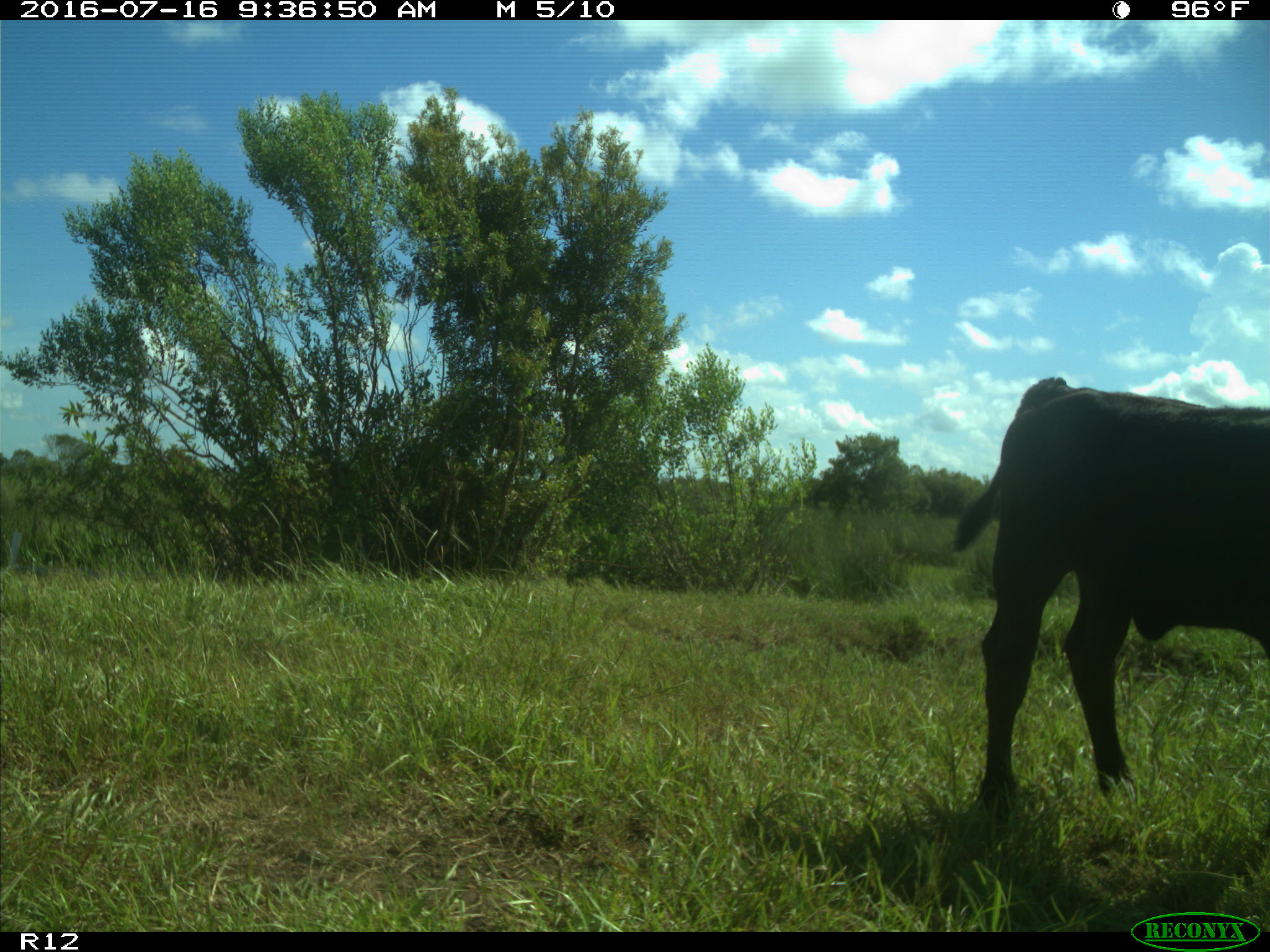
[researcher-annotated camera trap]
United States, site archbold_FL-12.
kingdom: Animalia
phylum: Chordata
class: Mammalia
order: Artiodactyla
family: Bovidae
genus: Bos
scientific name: Bos taurus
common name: domestic cow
Bos taurus (domestic cow).